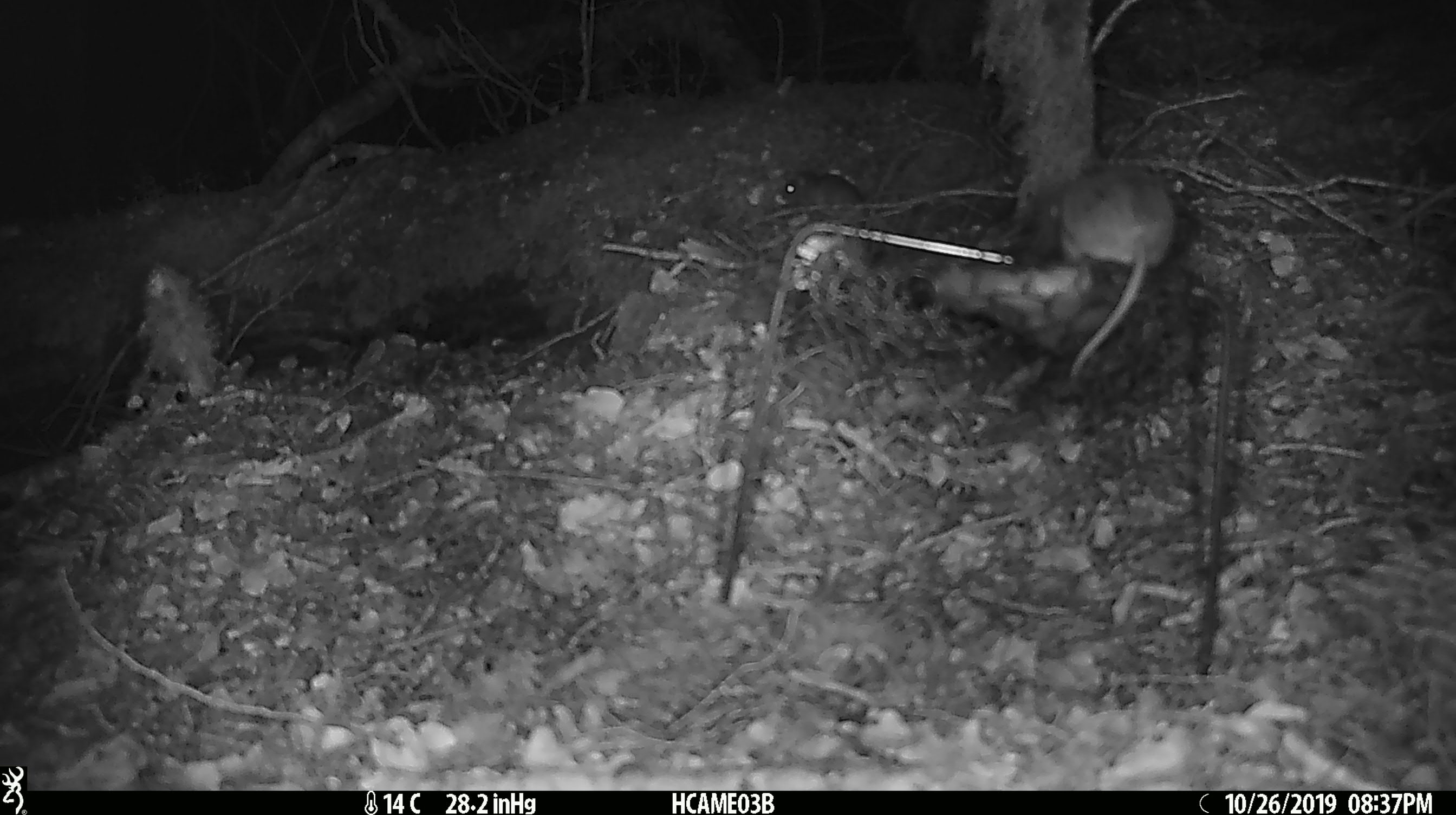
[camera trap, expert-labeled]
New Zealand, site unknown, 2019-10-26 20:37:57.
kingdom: Animalia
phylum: Chordata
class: Mammalia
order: Rodentia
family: Muridae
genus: Mus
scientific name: Mus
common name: mouse